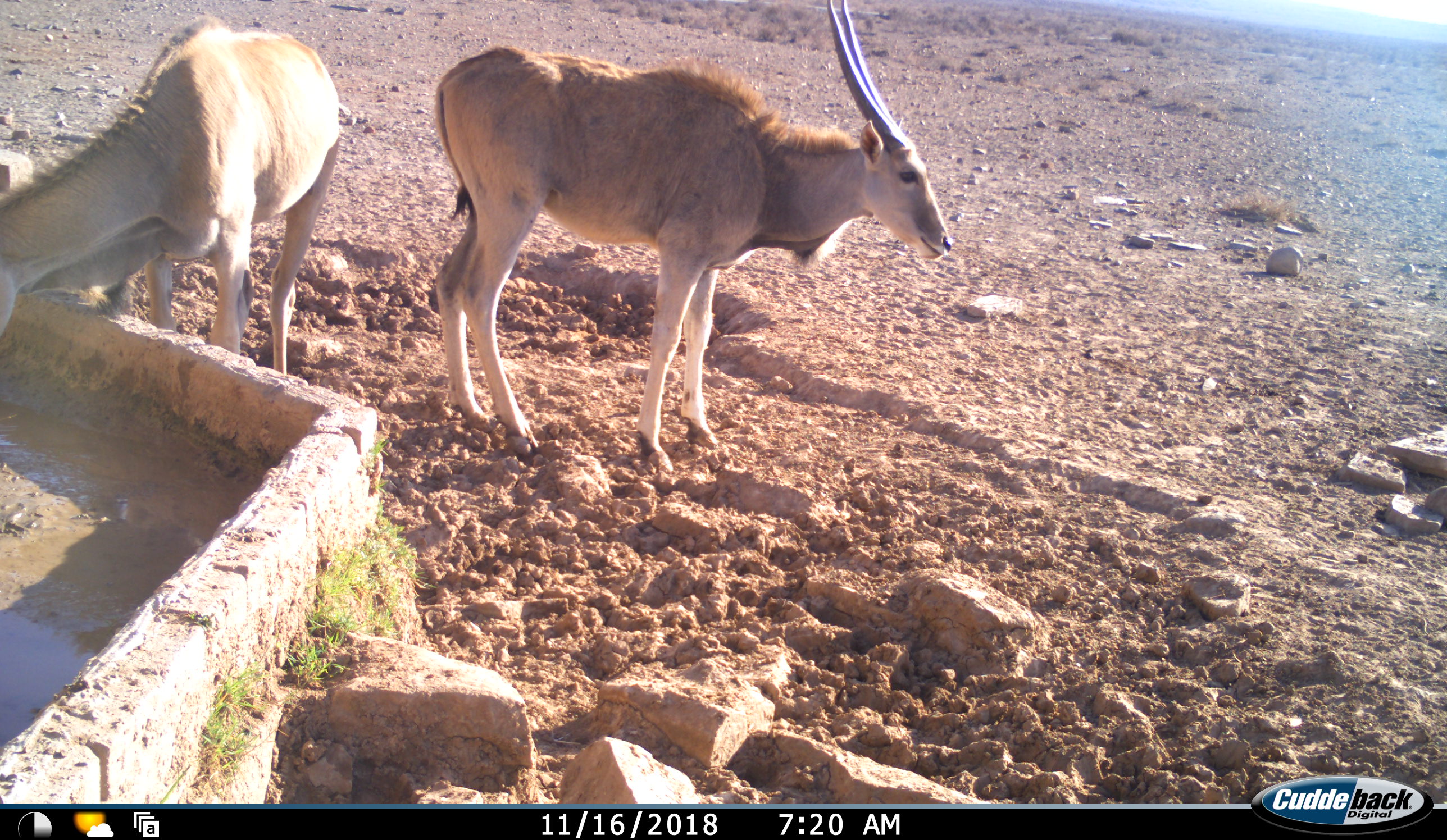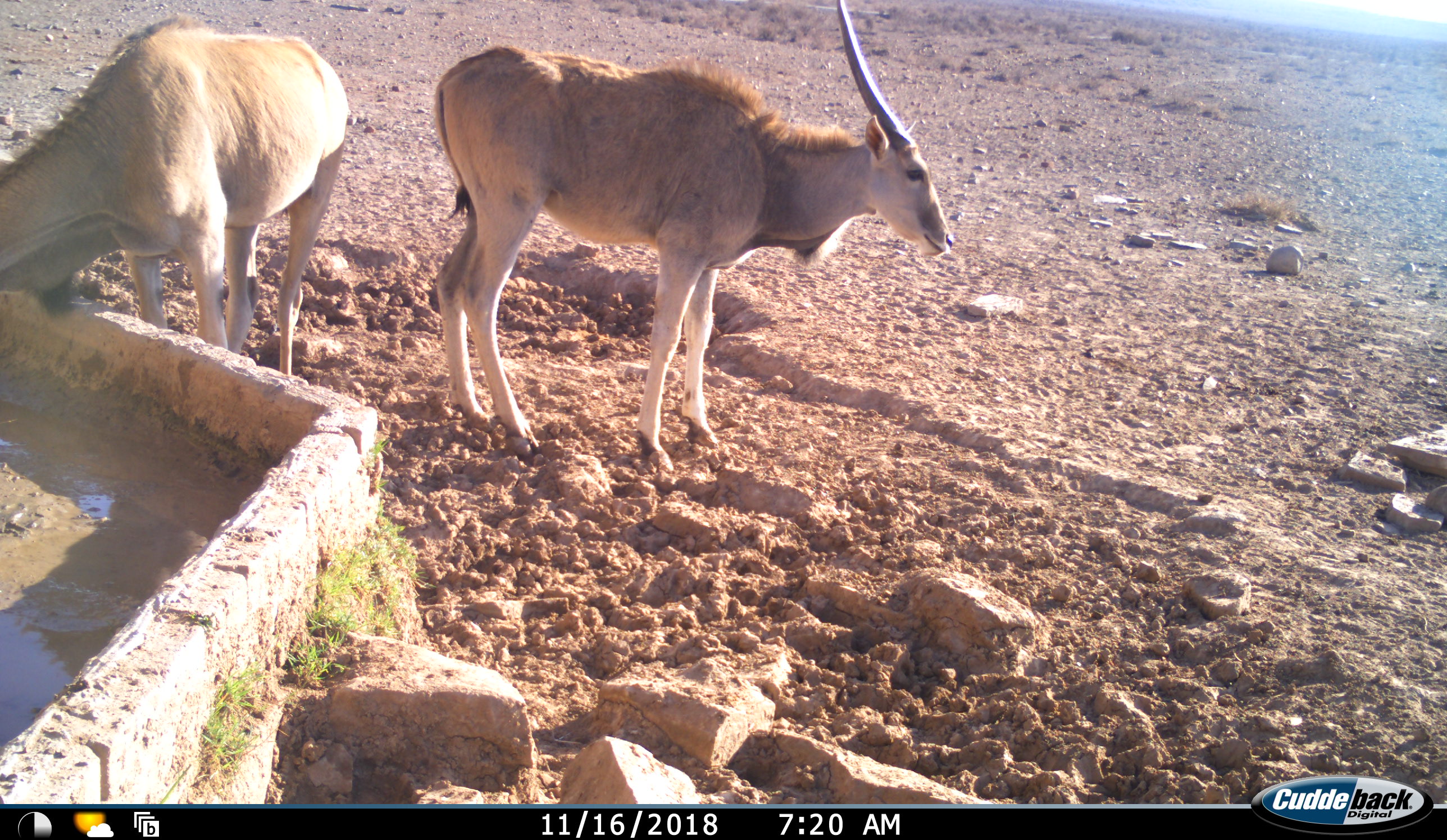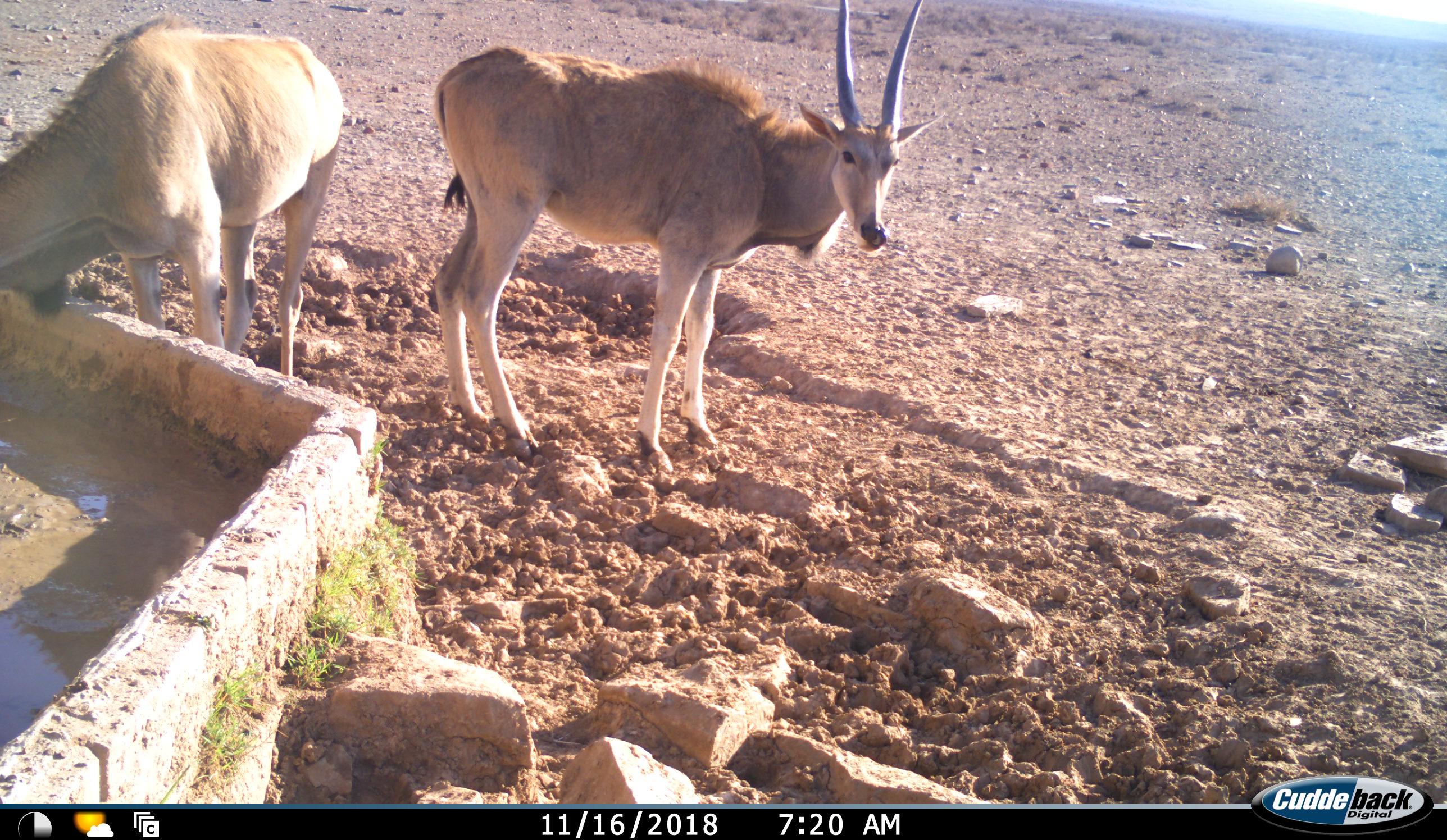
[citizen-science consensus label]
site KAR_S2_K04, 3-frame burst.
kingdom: Animalia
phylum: Chordata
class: Mammalia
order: Artiodactyla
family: Bovidae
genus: Tragelaphus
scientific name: Tragelaphus oryx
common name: eland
Eland (Tragelaphus oryx), count 2. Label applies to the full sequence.